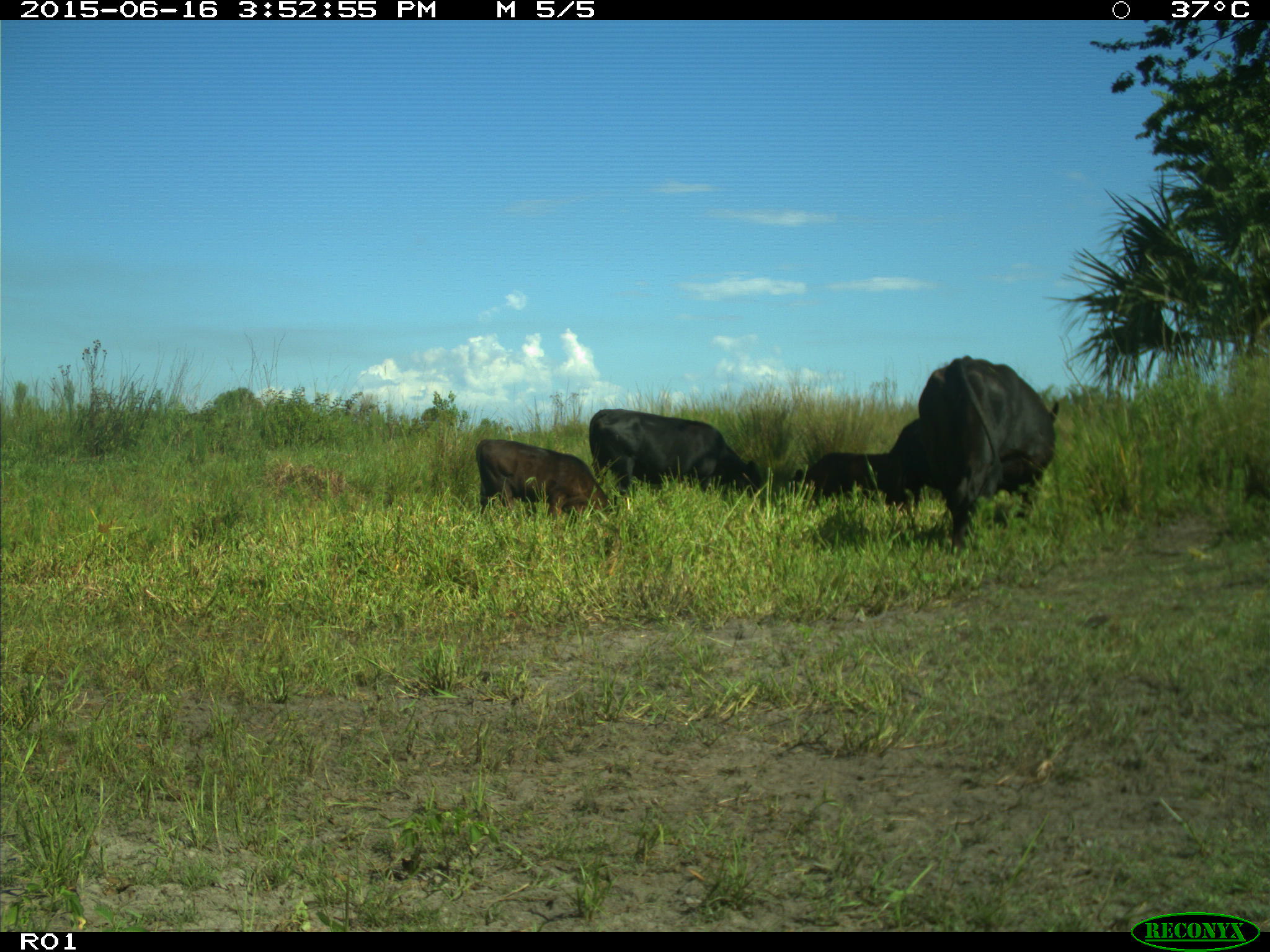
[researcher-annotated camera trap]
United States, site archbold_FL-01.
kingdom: Animalia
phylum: Chordata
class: Mammalia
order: Artiodactyla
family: Bovidae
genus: Bos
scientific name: Bos taurus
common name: domestic cow